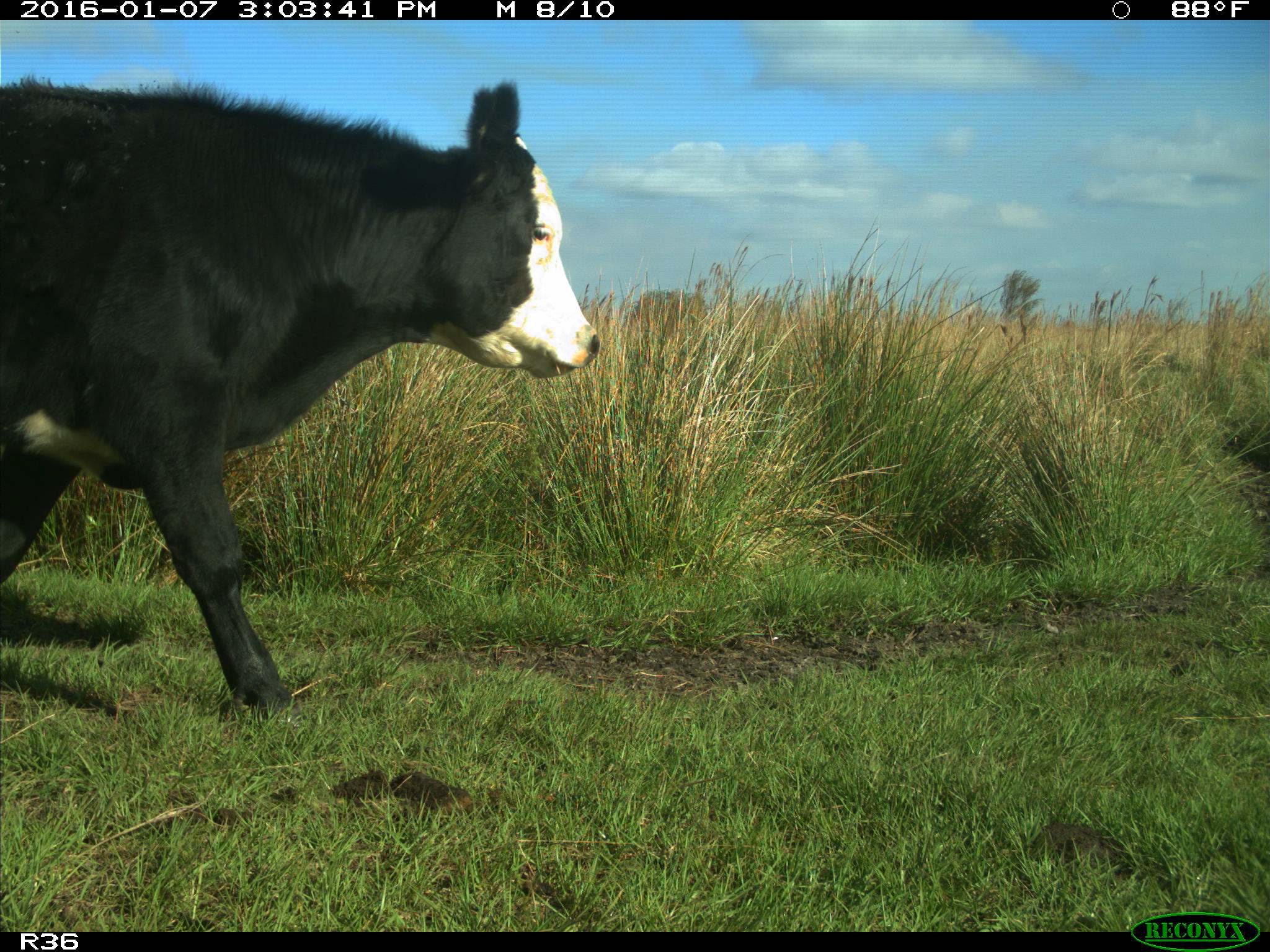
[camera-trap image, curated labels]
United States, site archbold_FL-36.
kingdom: Animalia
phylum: Chordata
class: Mammalia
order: Artiodactyla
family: Bovidae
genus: Bos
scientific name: Bos taurus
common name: domestic cow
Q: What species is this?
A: Bos taurus (domestic cow).